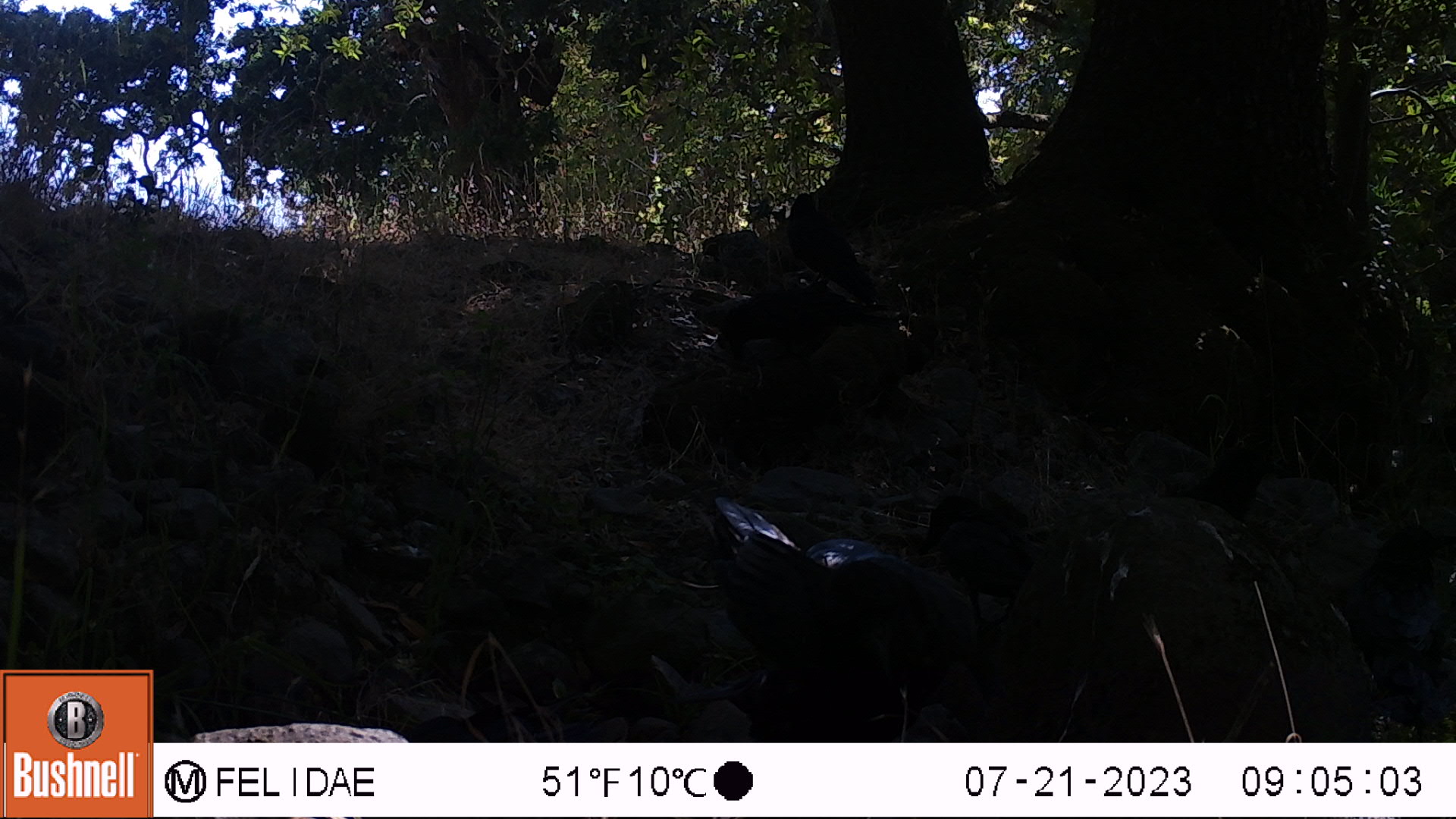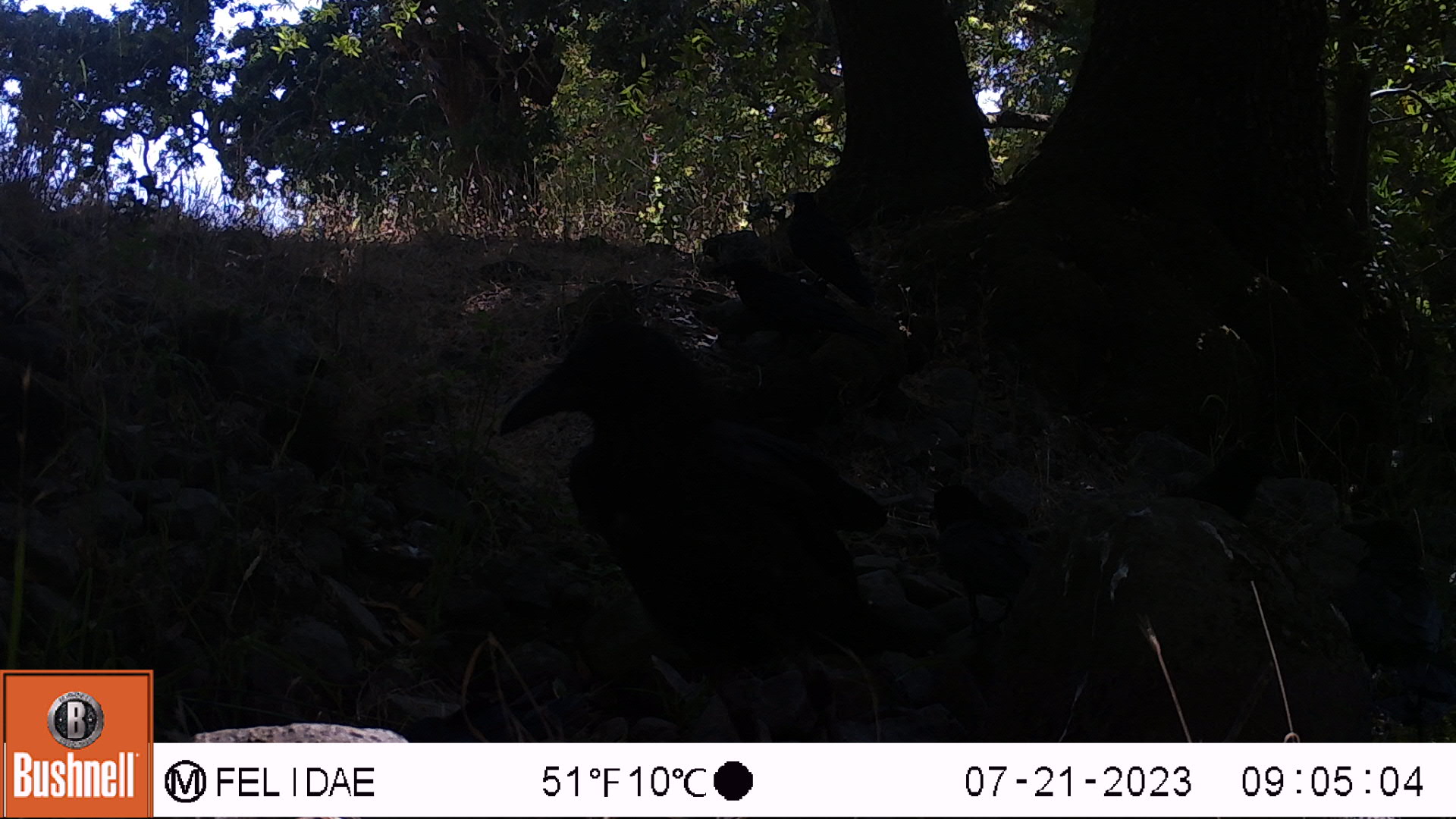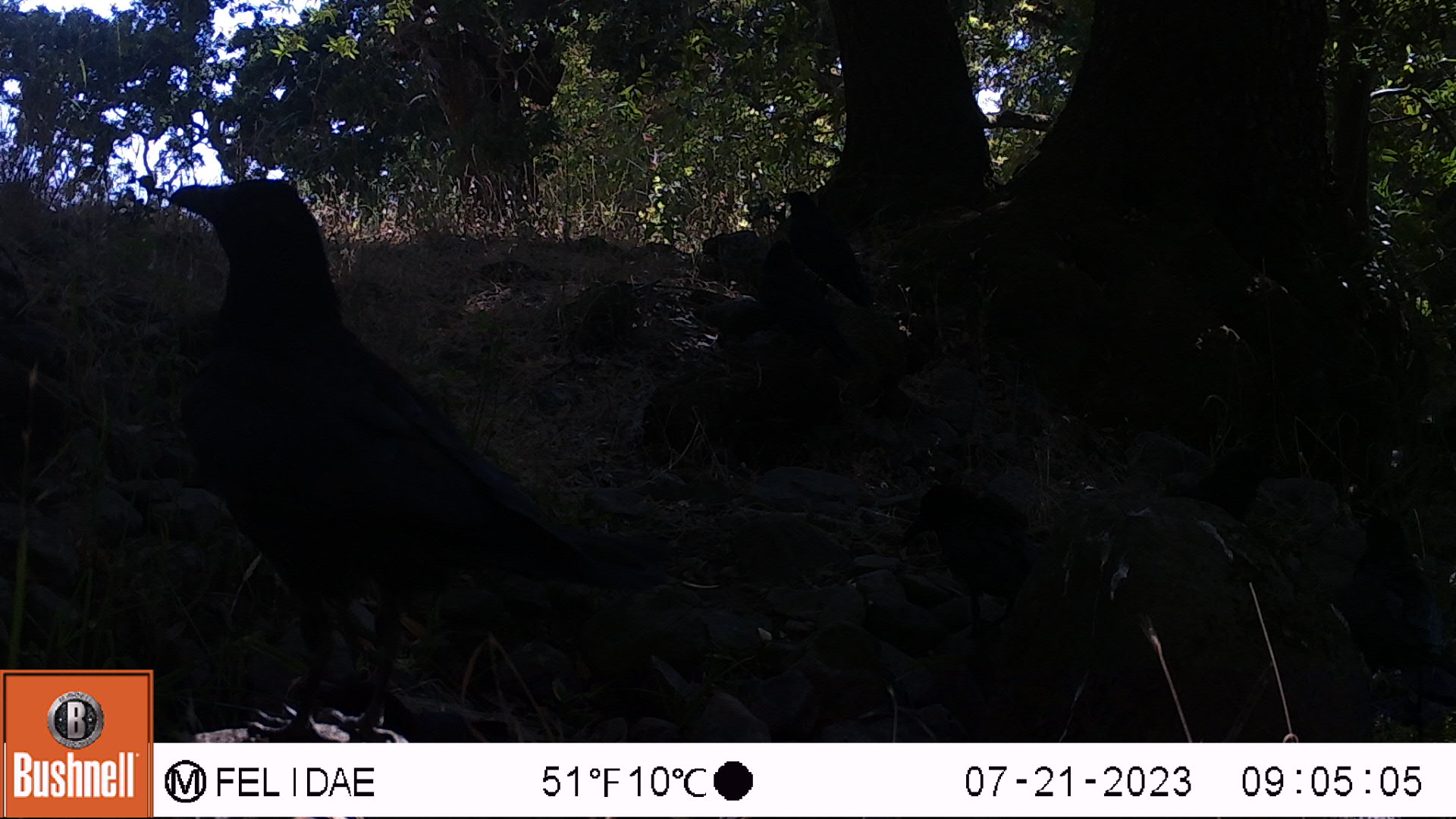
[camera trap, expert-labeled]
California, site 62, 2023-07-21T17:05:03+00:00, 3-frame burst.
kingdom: Animalia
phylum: Chordata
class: Aves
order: Passeriformes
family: Corvidae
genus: Corvus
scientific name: Corvus brachyrhynchos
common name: american crow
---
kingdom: Animalia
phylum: Chordata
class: Aves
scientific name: Aves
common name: bird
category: unknown bird